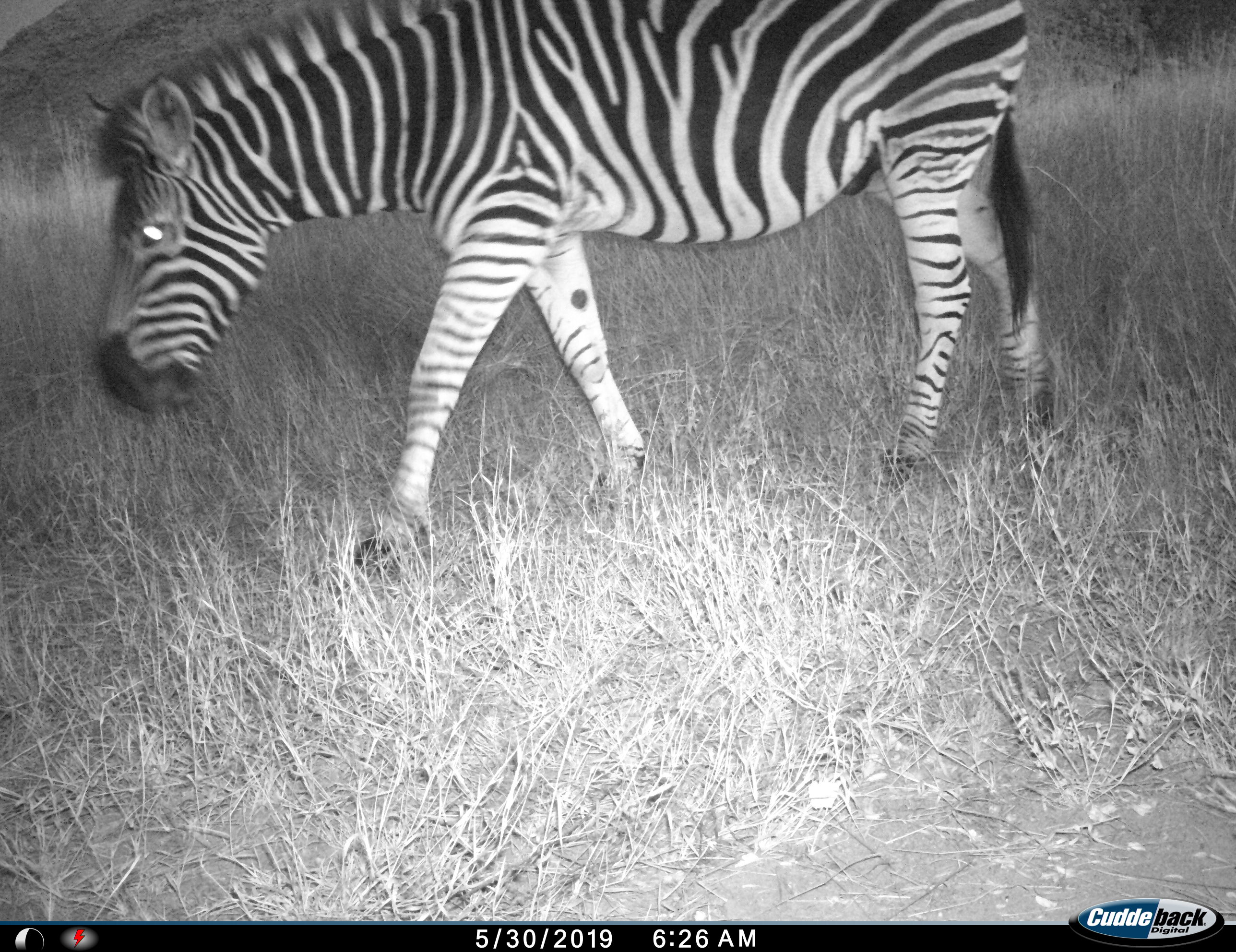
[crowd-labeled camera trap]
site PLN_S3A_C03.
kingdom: Animalia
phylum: Chordata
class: Mammalia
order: Perissodactyla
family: Equidae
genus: Equus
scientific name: Equus quagga burchellii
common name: burchell's zebra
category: zebraburchells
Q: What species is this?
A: Zebraburchells (burchell's zebra) (Equus quagga burchellii).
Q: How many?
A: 1.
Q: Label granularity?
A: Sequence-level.